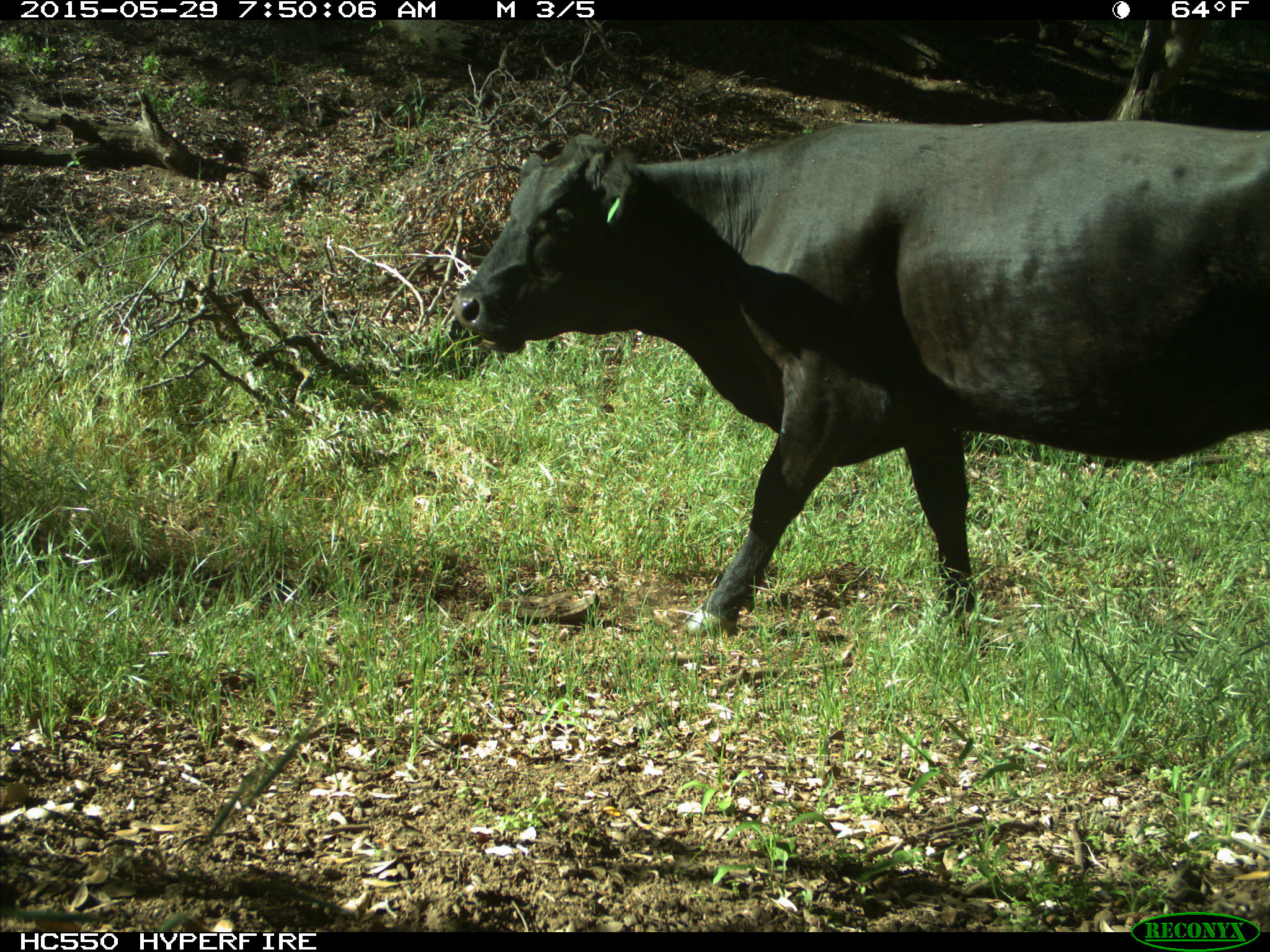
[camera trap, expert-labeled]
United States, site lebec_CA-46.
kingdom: Animalia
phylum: Chordata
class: Mammalia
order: Artiodactyla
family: Bovidae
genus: Bos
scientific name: Bos taurus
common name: domestic cow